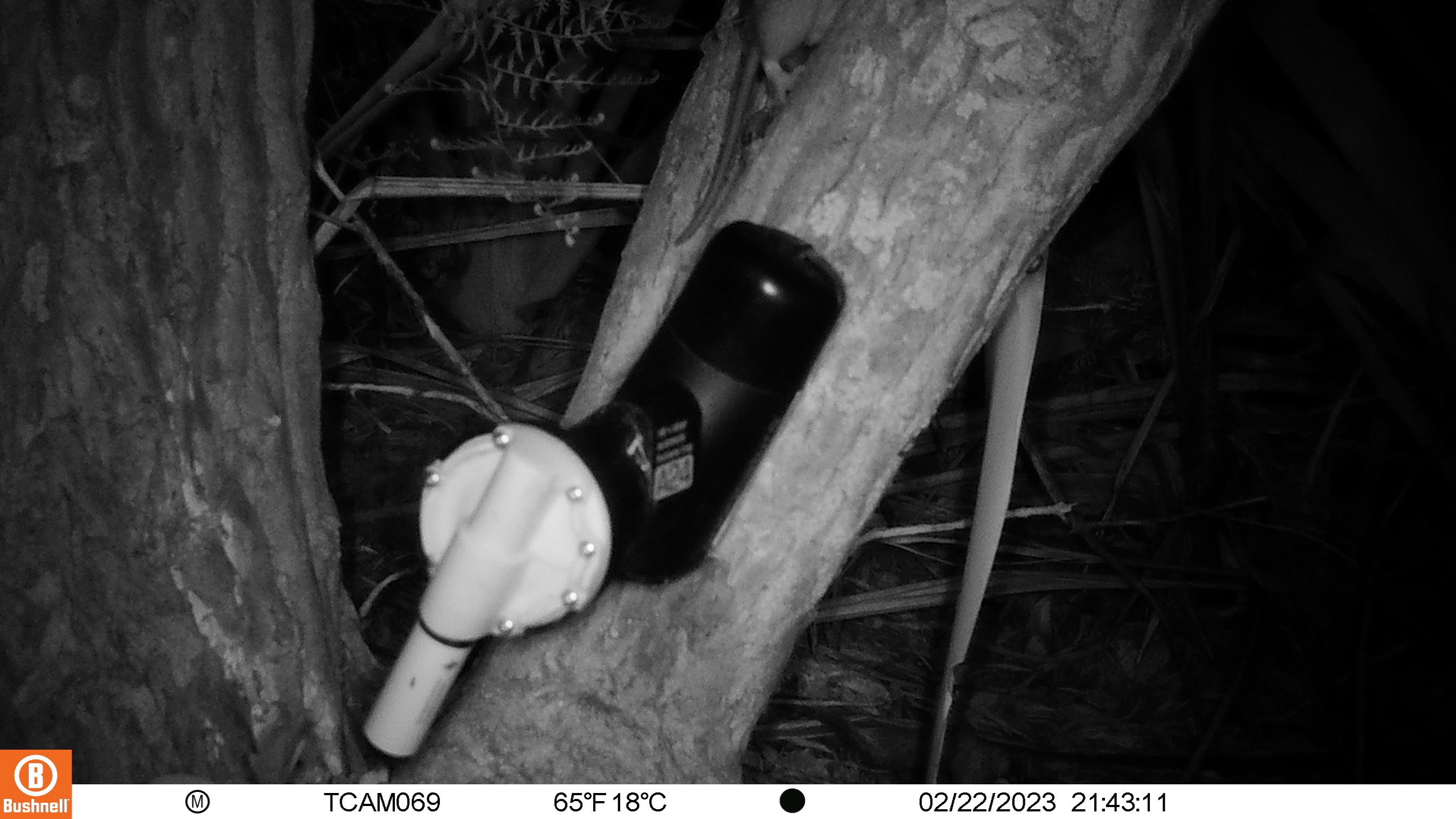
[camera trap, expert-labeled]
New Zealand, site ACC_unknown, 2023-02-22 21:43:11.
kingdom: Animalia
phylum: Chordata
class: Mammalia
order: Rodentia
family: Muridae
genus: Rattus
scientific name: Rattus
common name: rat